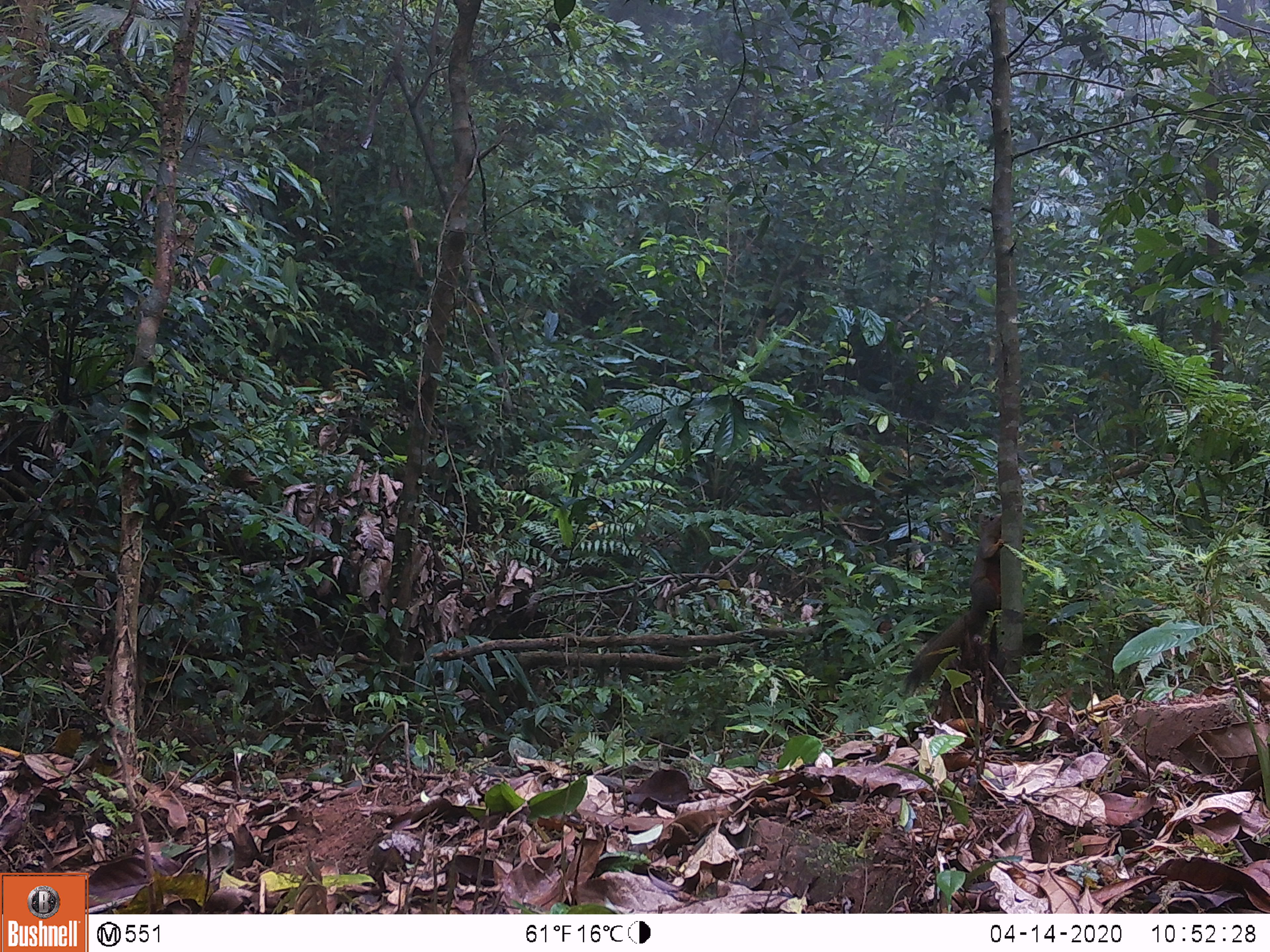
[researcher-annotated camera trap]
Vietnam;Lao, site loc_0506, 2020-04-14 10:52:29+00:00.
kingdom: Animalia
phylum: Chordata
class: Mammalia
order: Rodentia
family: Sciuridae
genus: Callosciurus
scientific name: Callosciurus erythraeus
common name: pallas's squirrel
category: pallass squirrel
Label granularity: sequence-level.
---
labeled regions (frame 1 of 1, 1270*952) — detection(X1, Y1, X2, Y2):
pallass squirrel: detection(899, 511, 1005, 698)